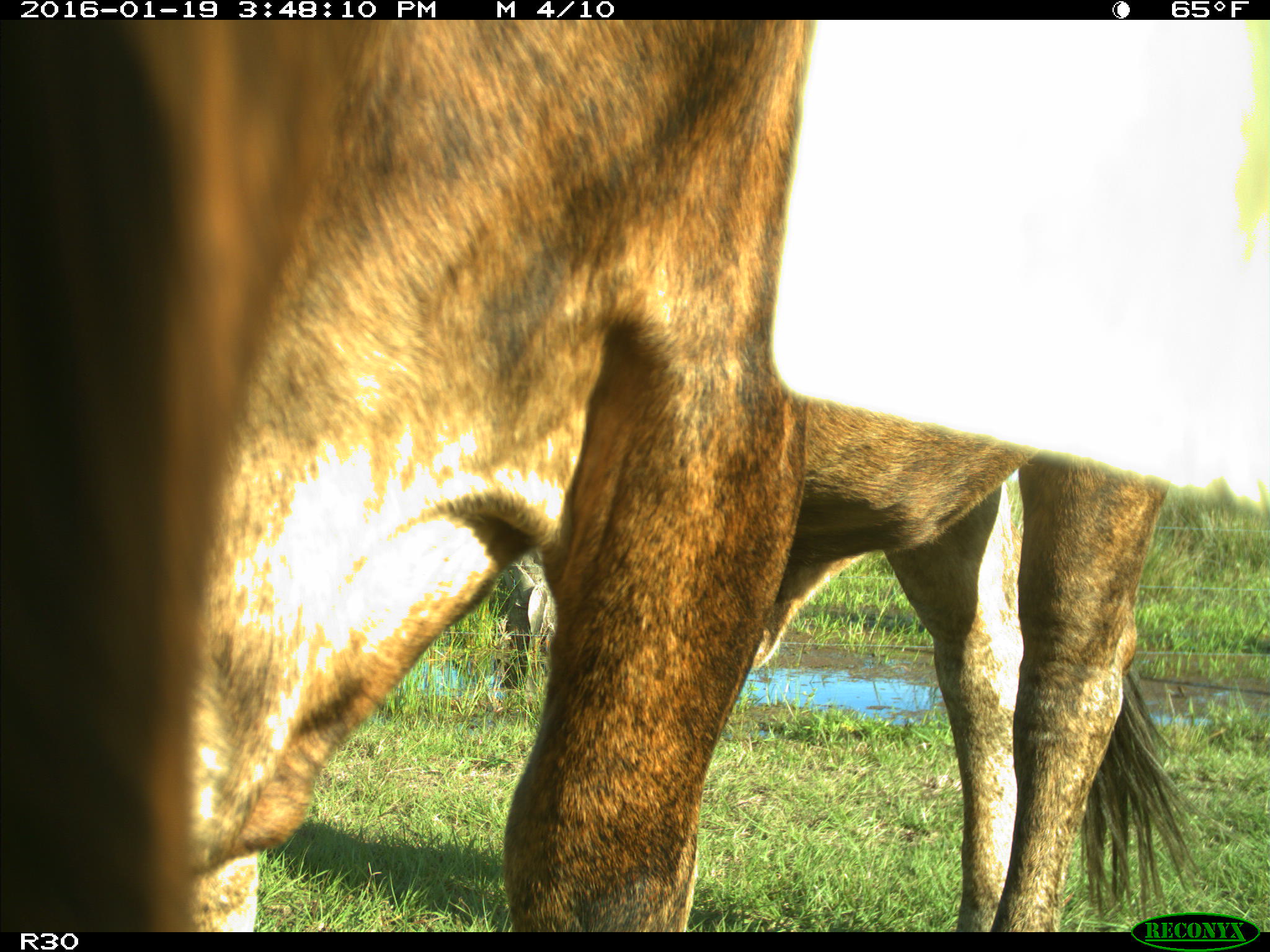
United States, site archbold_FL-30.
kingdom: Animalia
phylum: Chordata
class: Mammalia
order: Artiodactyla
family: Bovidae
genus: Bos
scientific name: Bos taurus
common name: domestic cow